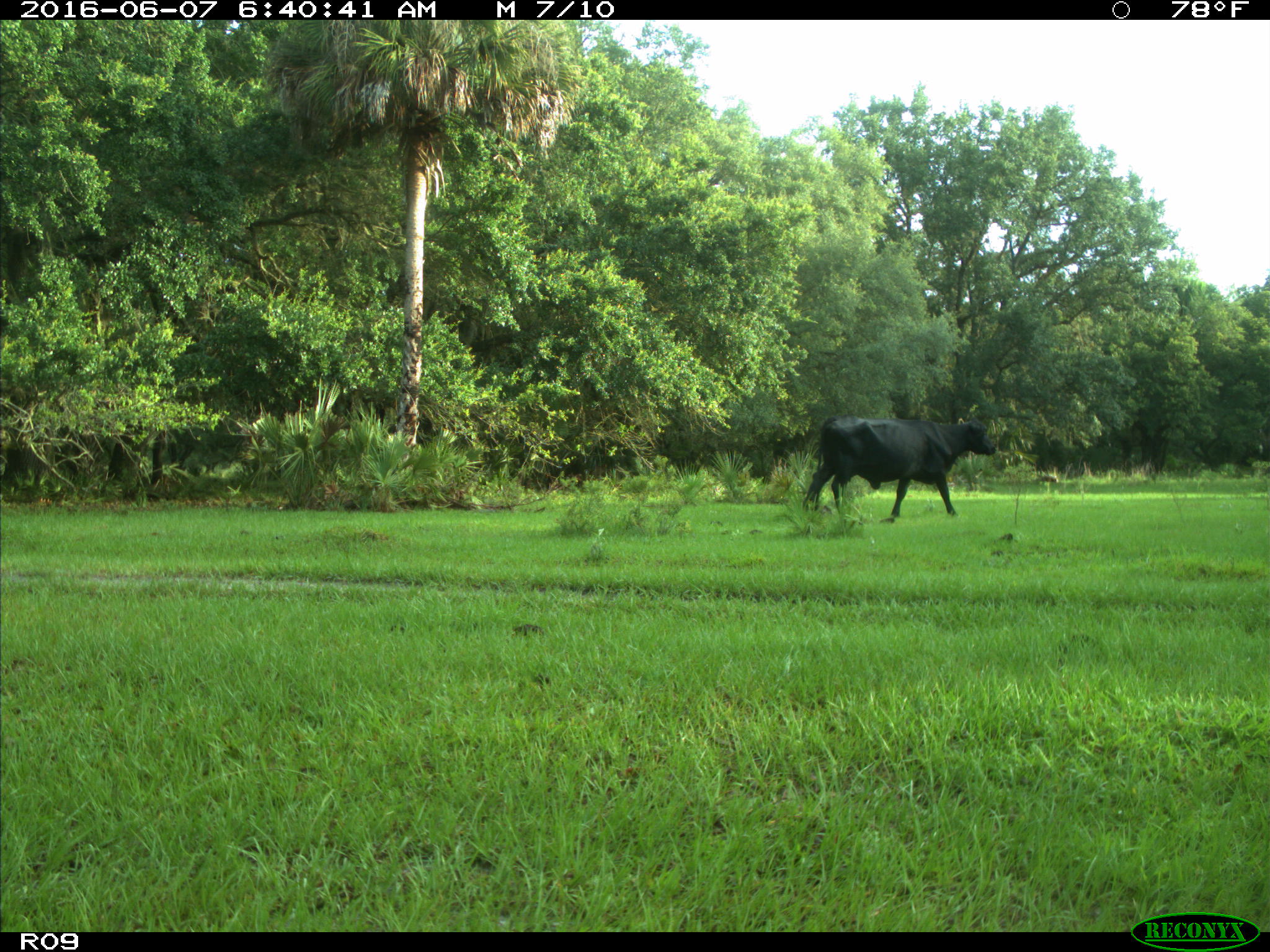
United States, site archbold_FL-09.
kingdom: Animalia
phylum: Chordata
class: Mammalia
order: Artiodactyla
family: Bovidae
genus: Bos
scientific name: Bos taurus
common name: domestic cow